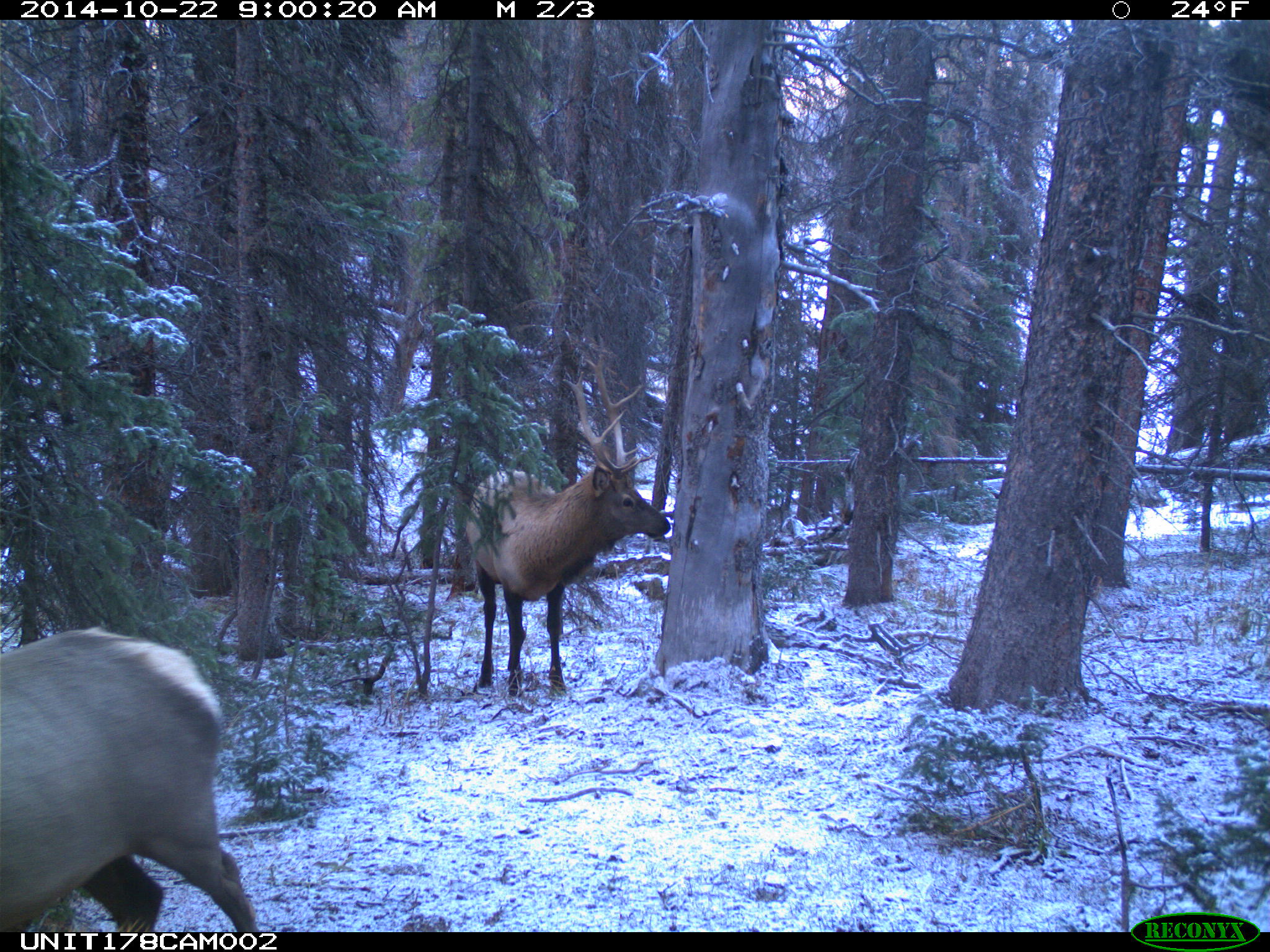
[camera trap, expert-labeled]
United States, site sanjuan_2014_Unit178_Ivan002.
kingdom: Animalia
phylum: Chordata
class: Mammalia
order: Artiodactyla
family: Cervidae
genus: Cervus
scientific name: Cervus elaphus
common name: red deer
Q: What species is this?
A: Cervus elaphus (red deer).